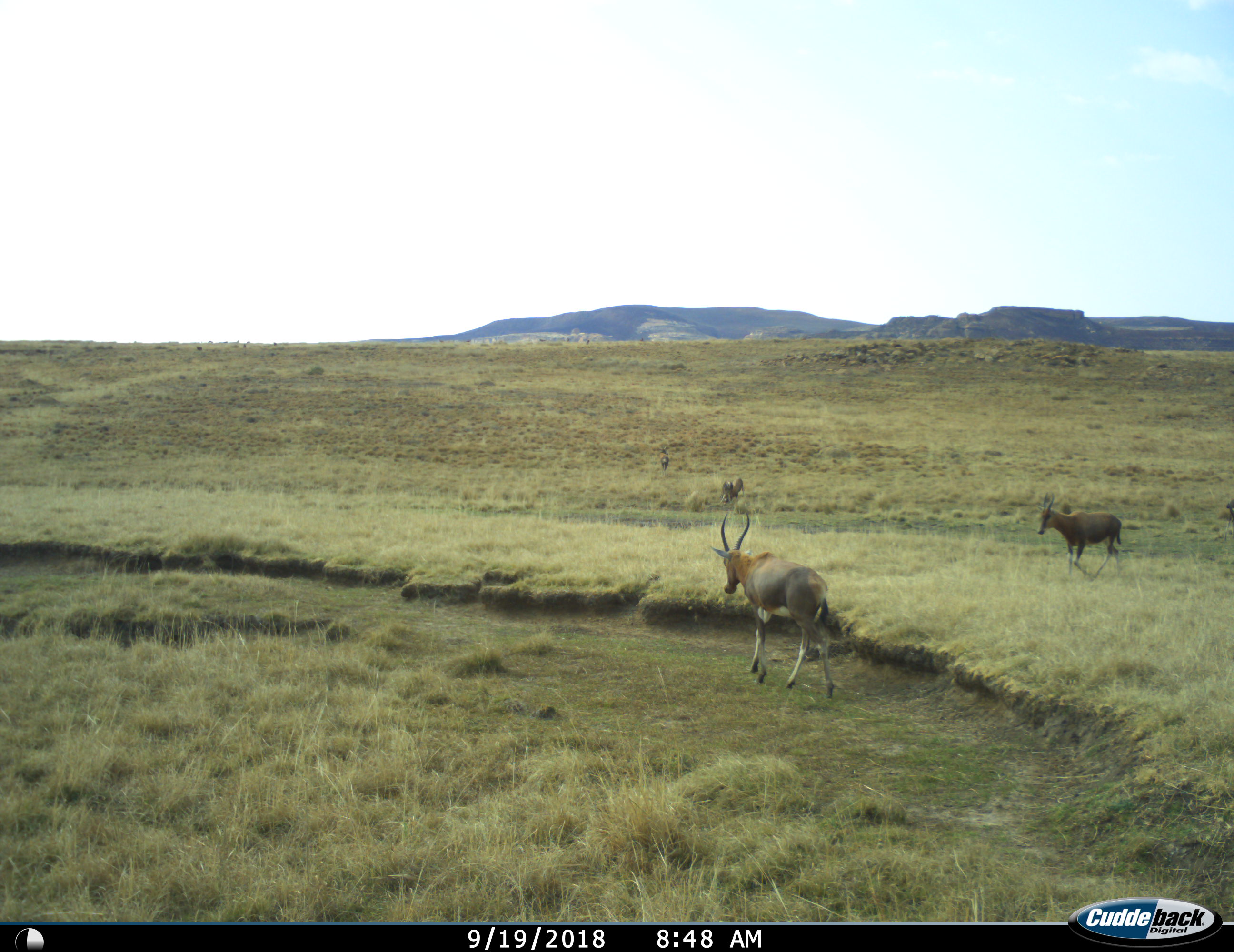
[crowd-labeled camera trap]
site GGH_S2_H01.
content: unidentified animal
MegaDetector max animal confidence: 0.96